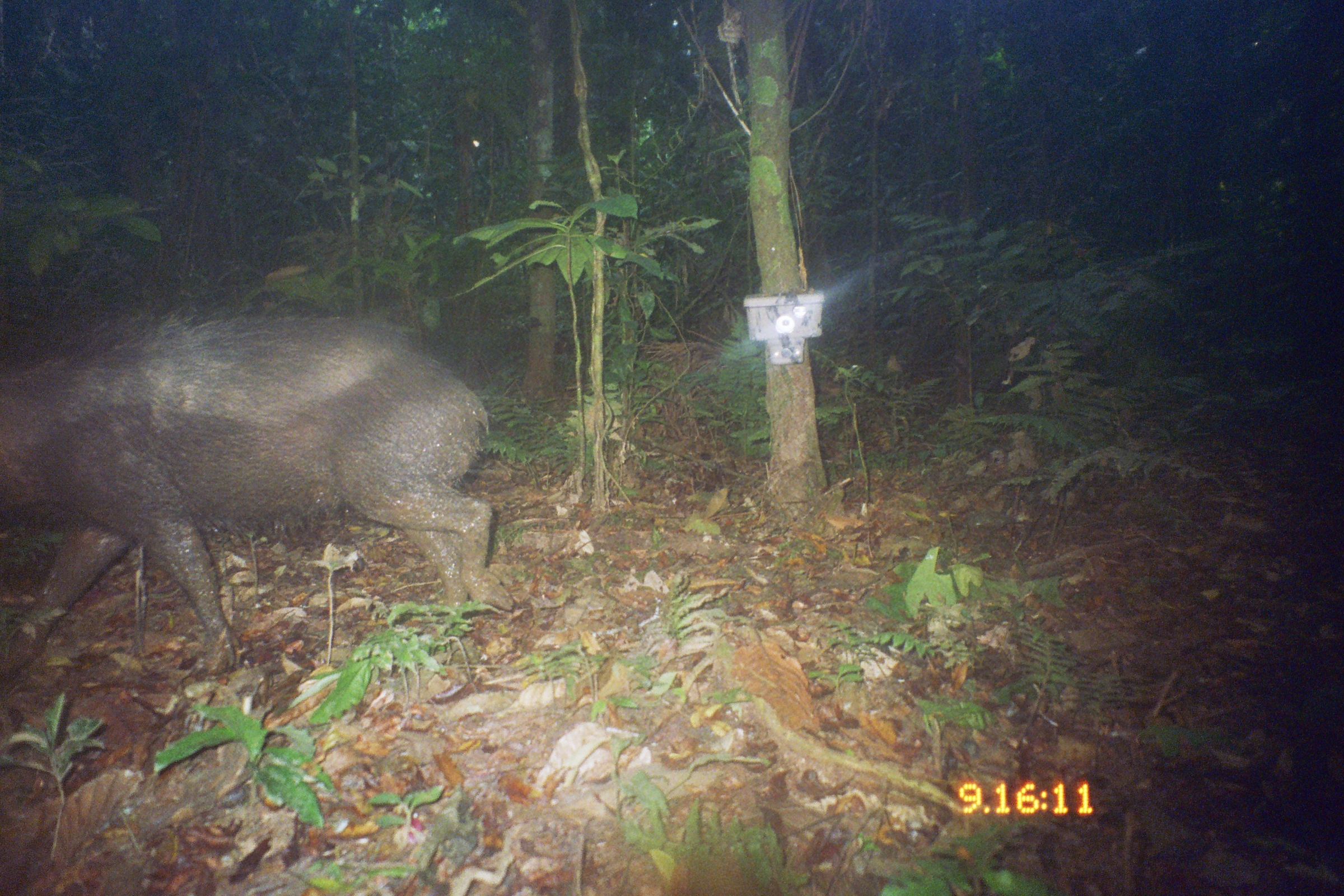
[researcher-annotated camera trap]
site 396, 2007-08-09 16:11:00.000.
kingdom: Animalia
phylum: Chordata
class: Mammalia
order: Artiodactyla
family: Tayassuidae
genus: Tayassu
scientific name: Tayassu pecari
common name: white-lipped peccary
Tayassu pecari (white-lipped peccary).